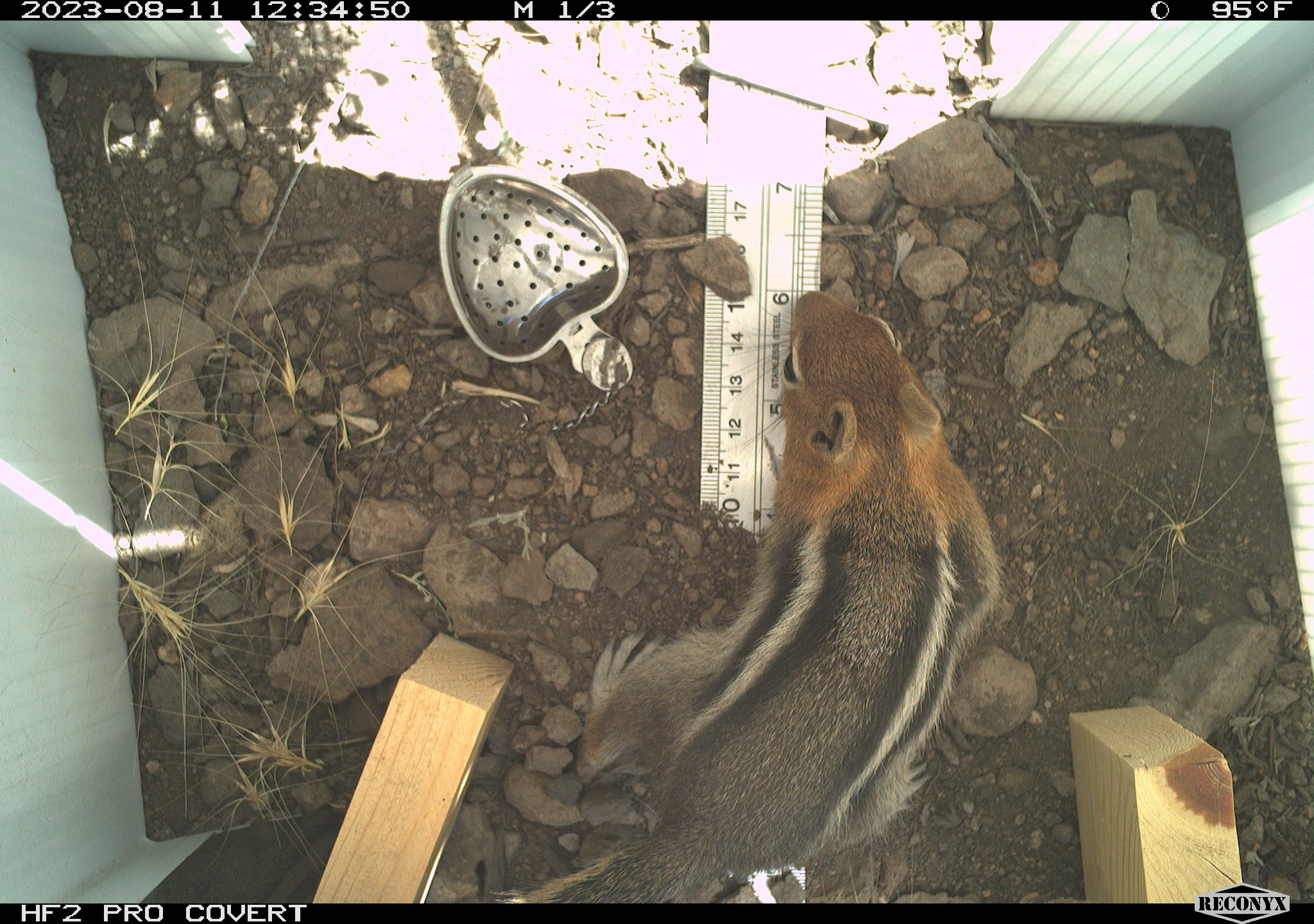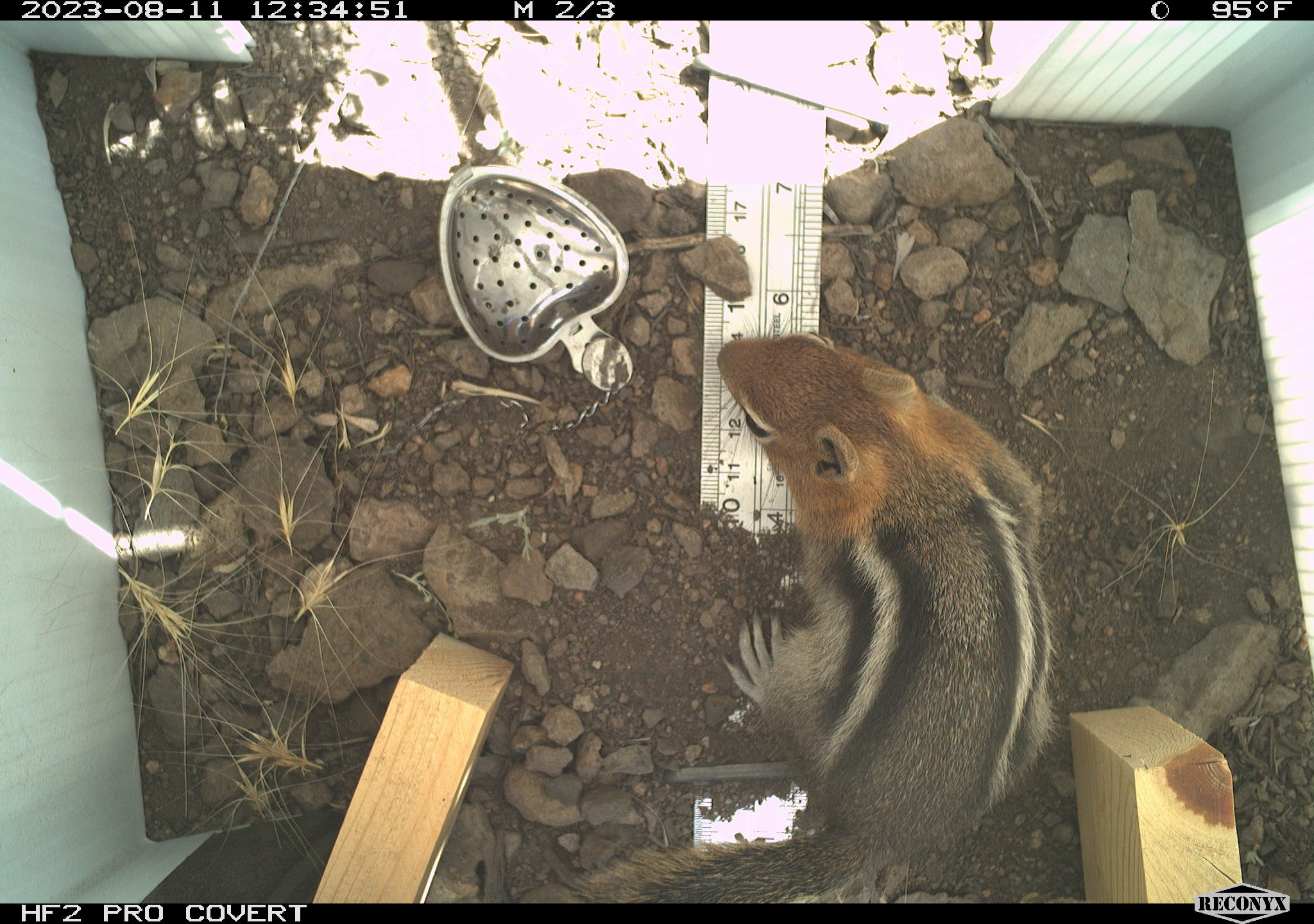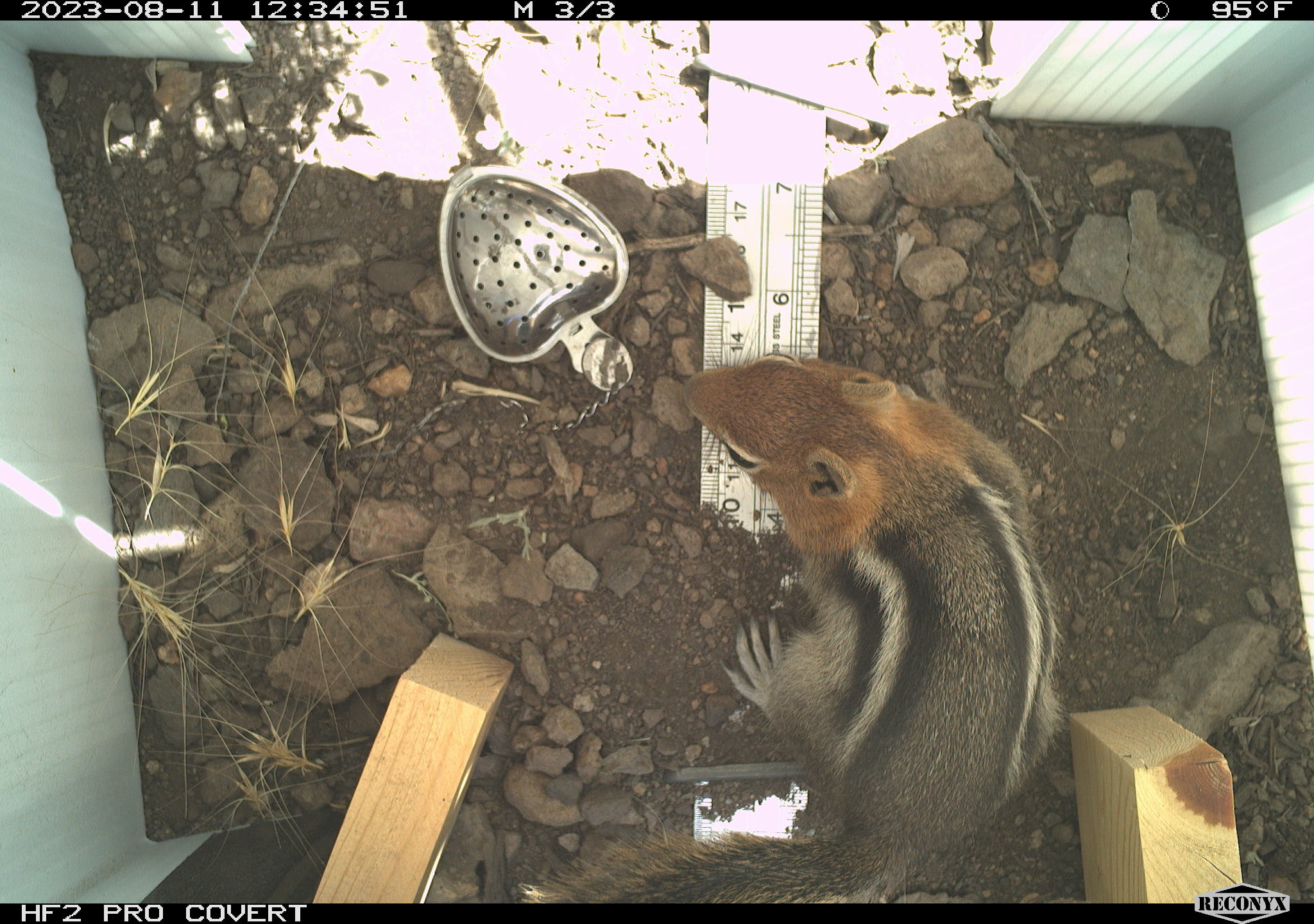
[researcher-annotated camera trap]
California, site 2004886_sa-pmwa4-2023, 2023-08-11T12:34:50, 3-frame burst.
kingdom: Animalia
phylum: Chordata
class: Mammalia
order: Rodentia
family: Sciuridae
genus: Callospermophilus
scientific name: Callospermophilus lateralis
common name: golden mantled ground squirrel